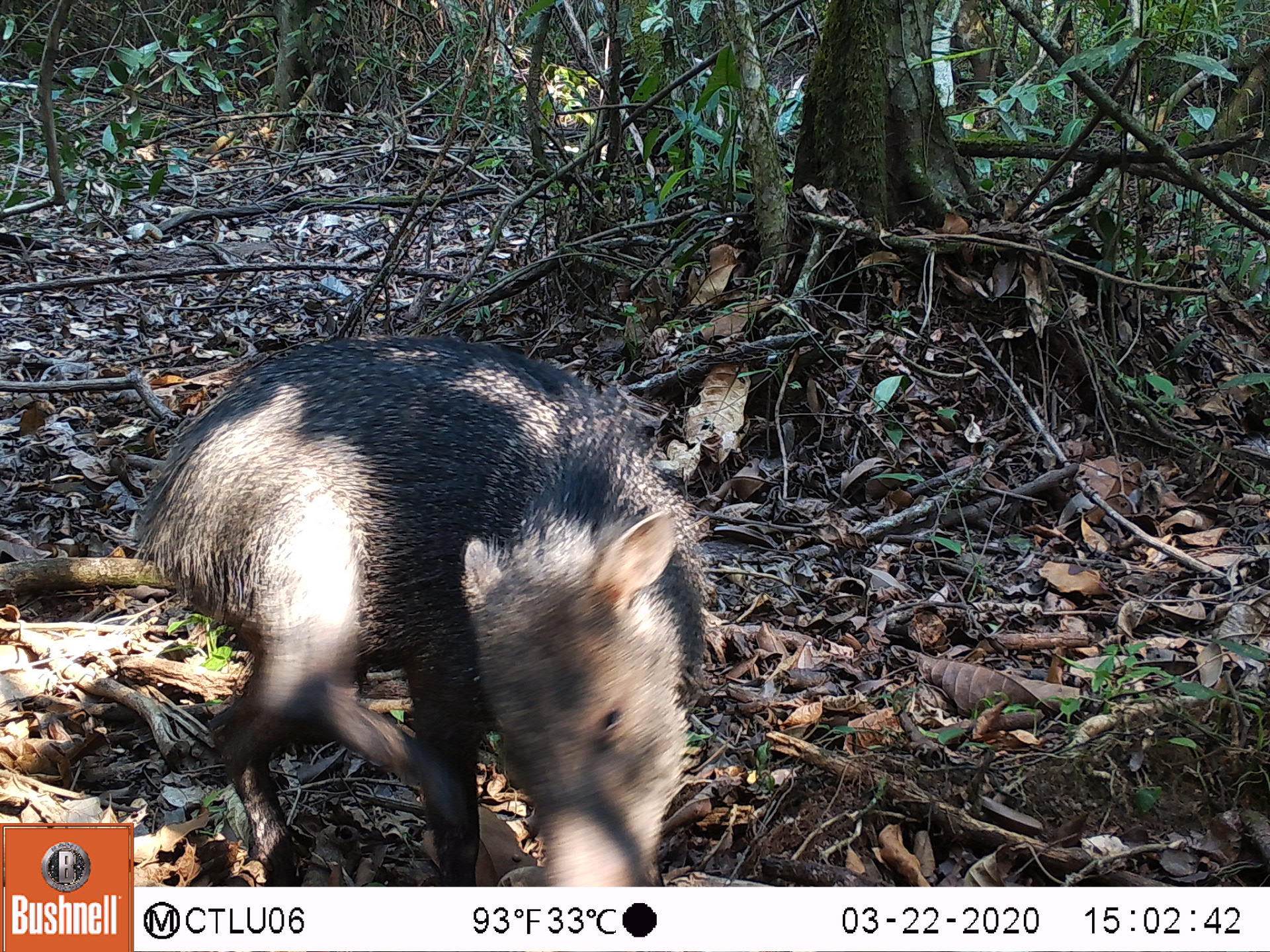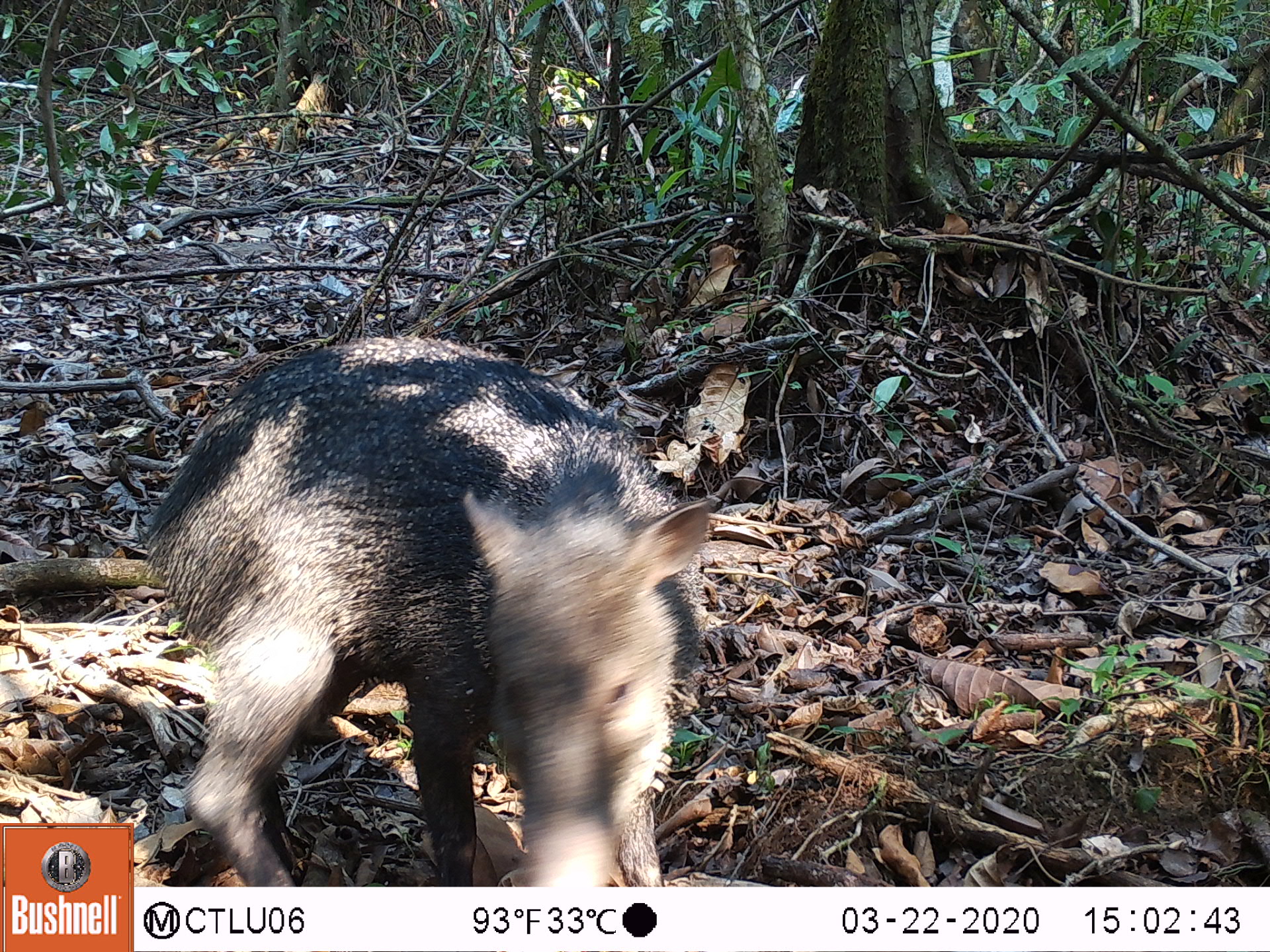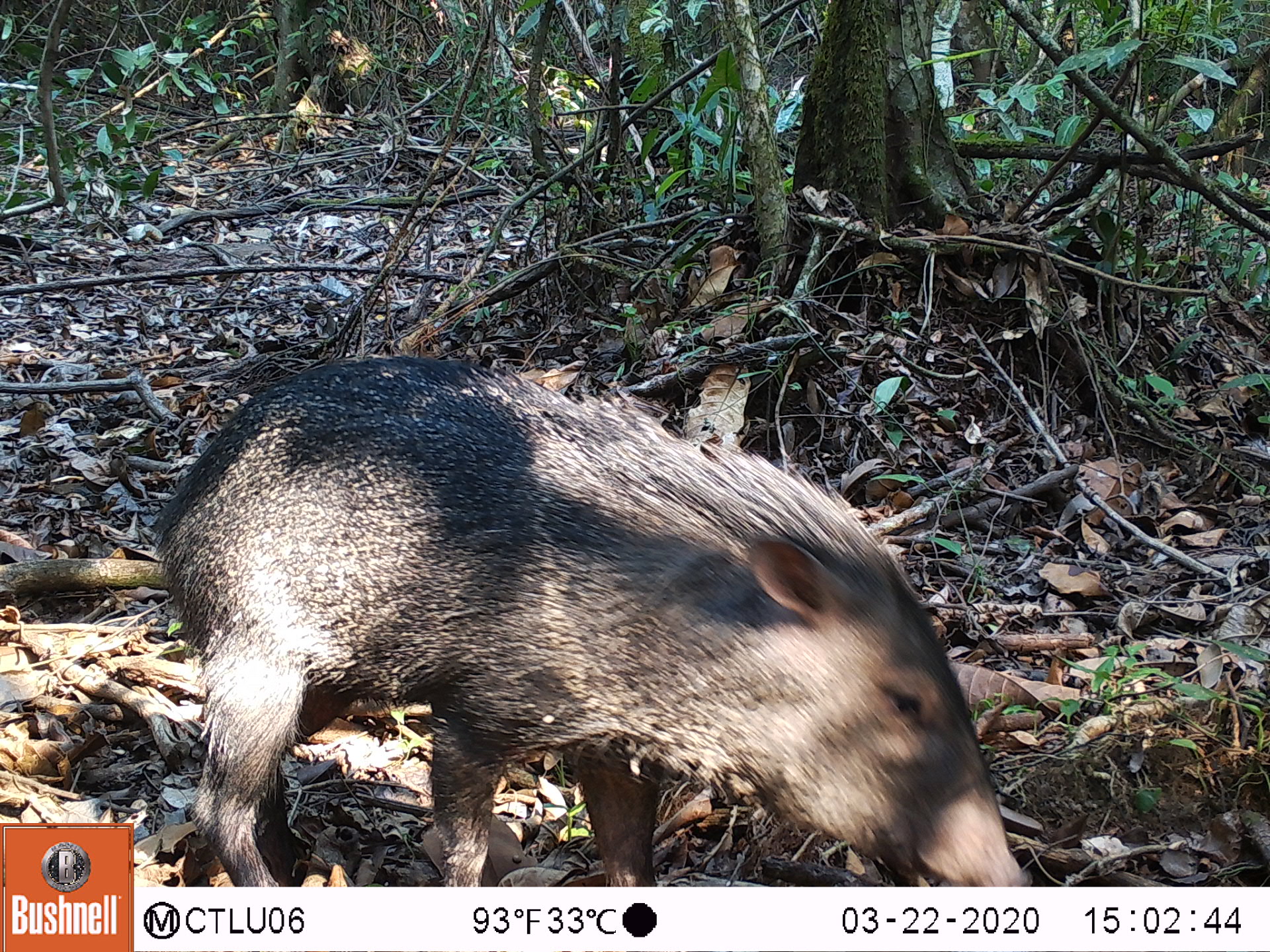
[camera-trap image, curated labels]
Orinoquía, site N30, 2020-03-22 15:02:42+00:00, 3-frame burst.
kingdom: Animalia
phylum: Chordata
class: Mammalia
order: Artiodactyla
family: Tayassuidae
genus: Pecari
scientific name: Pecari tajacu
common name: collared peccary